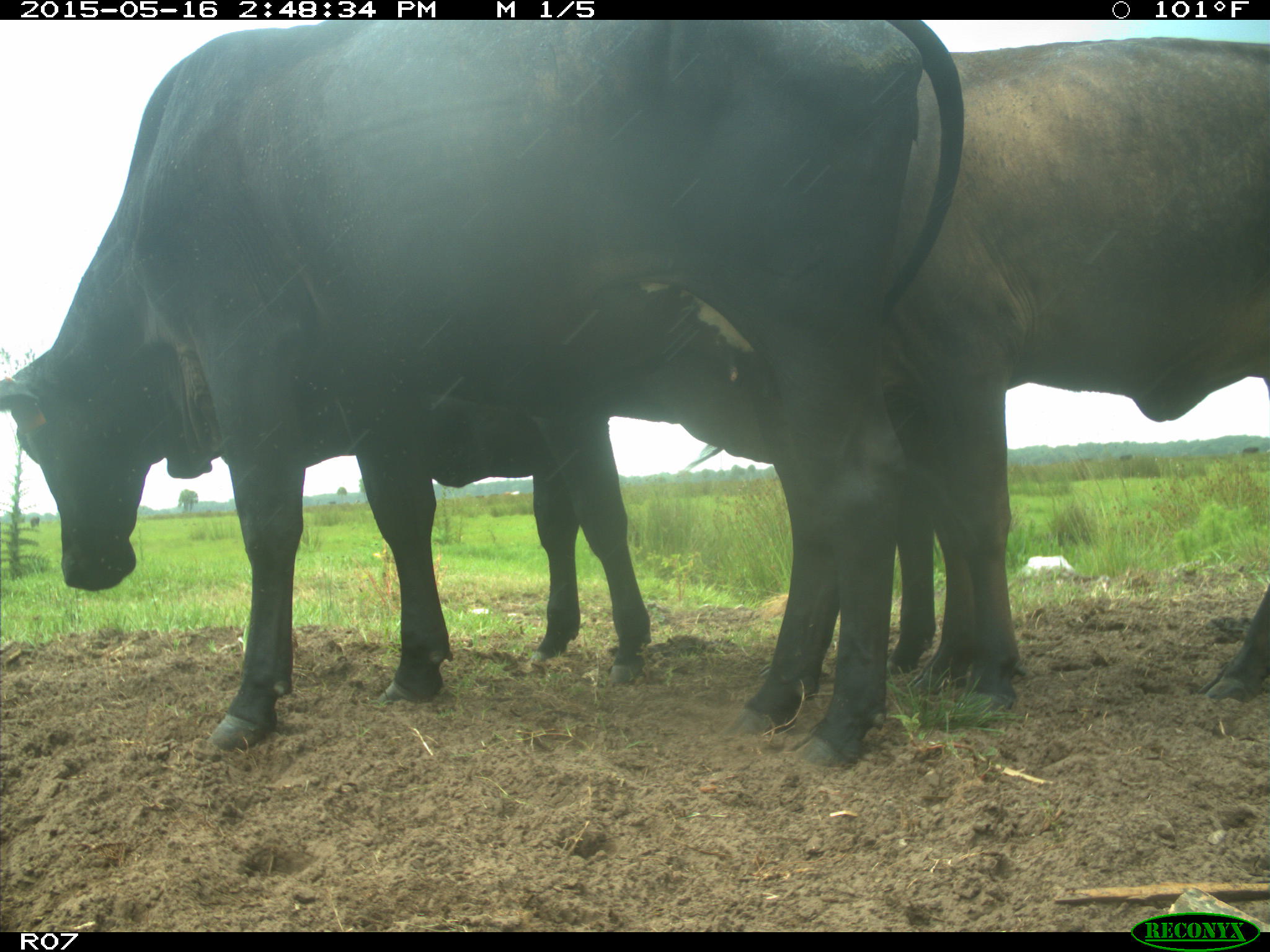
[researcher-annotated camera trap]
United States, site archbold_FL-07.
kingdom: Animalia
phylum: Chordata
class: Mammalia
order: Artiodactyla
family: Bovidae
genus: Bos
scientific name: Bos taurus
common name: domestic cow